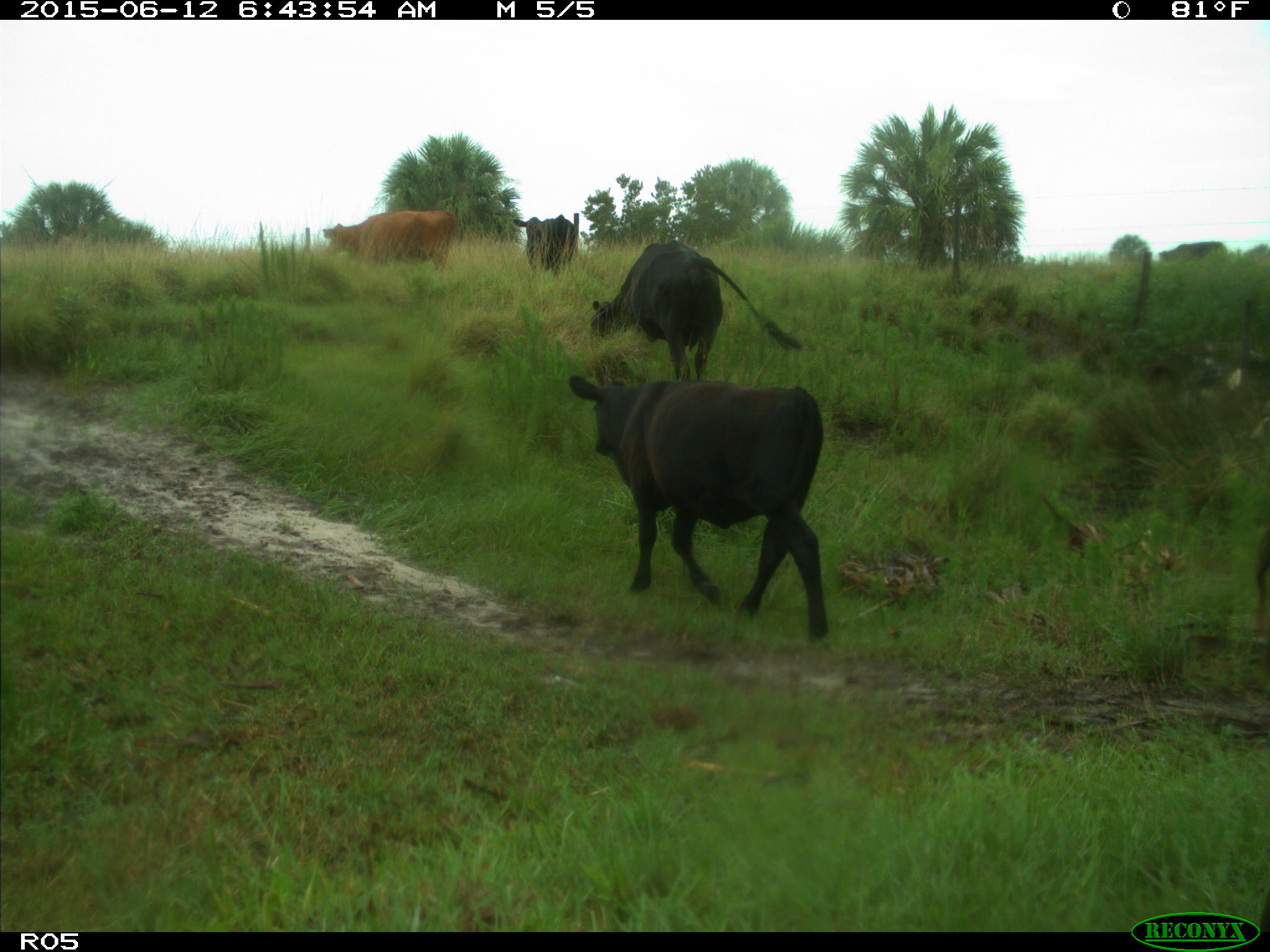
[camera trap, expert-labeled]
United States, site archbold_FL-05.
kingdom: Animalia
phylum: Chordata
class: Mammalia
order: Artiodactyla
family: Bovidae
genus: Bos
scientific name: Bos taurus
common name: domestic cow